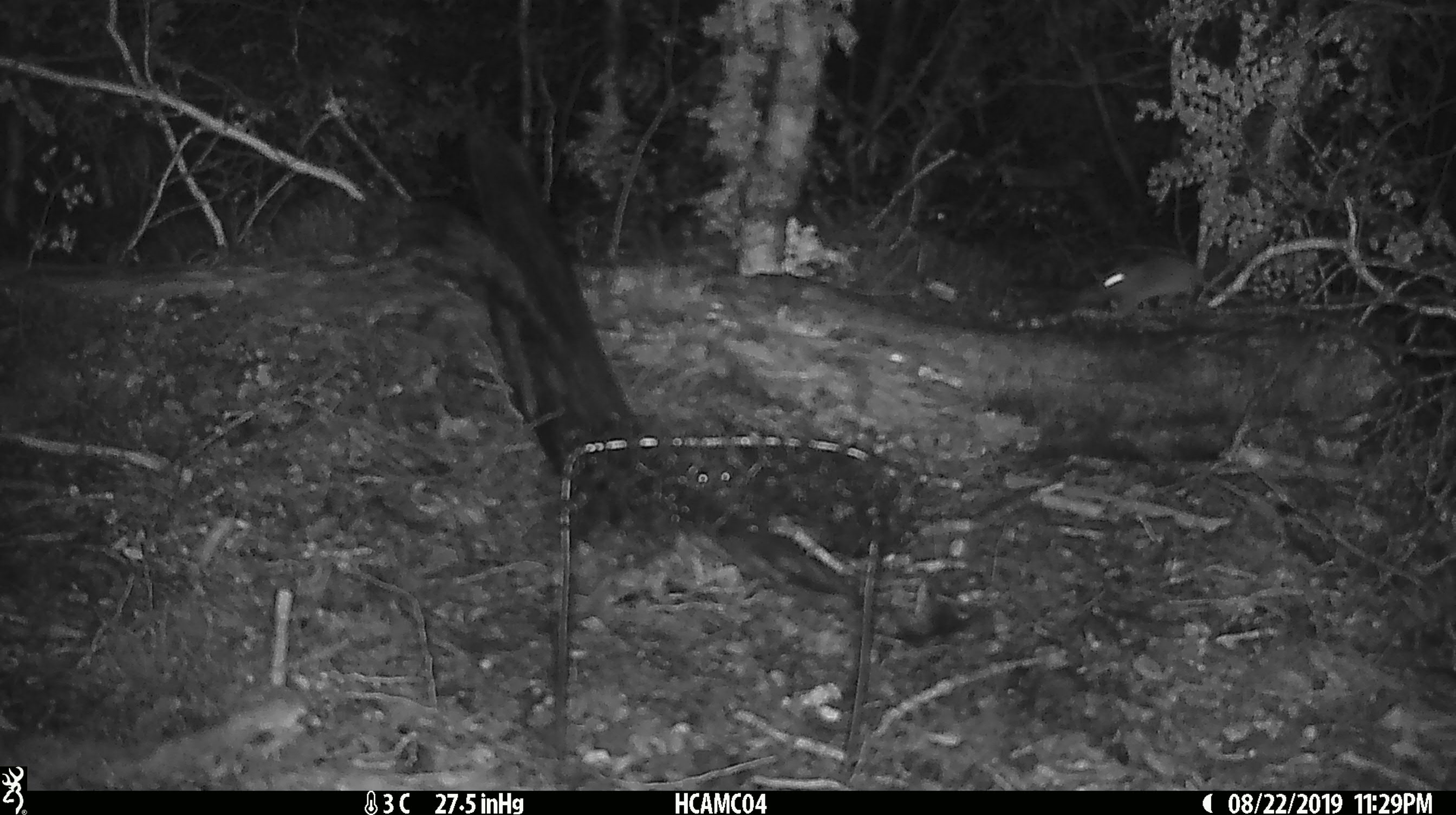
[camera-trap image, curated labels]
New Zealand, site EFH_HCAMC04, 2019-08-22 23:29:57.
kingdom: Animalia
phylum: Chordata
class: Mammalia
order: Rodentia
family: Muridae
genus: Mus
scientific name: Mus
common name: mouse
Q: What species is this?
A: Mouse (Mus).